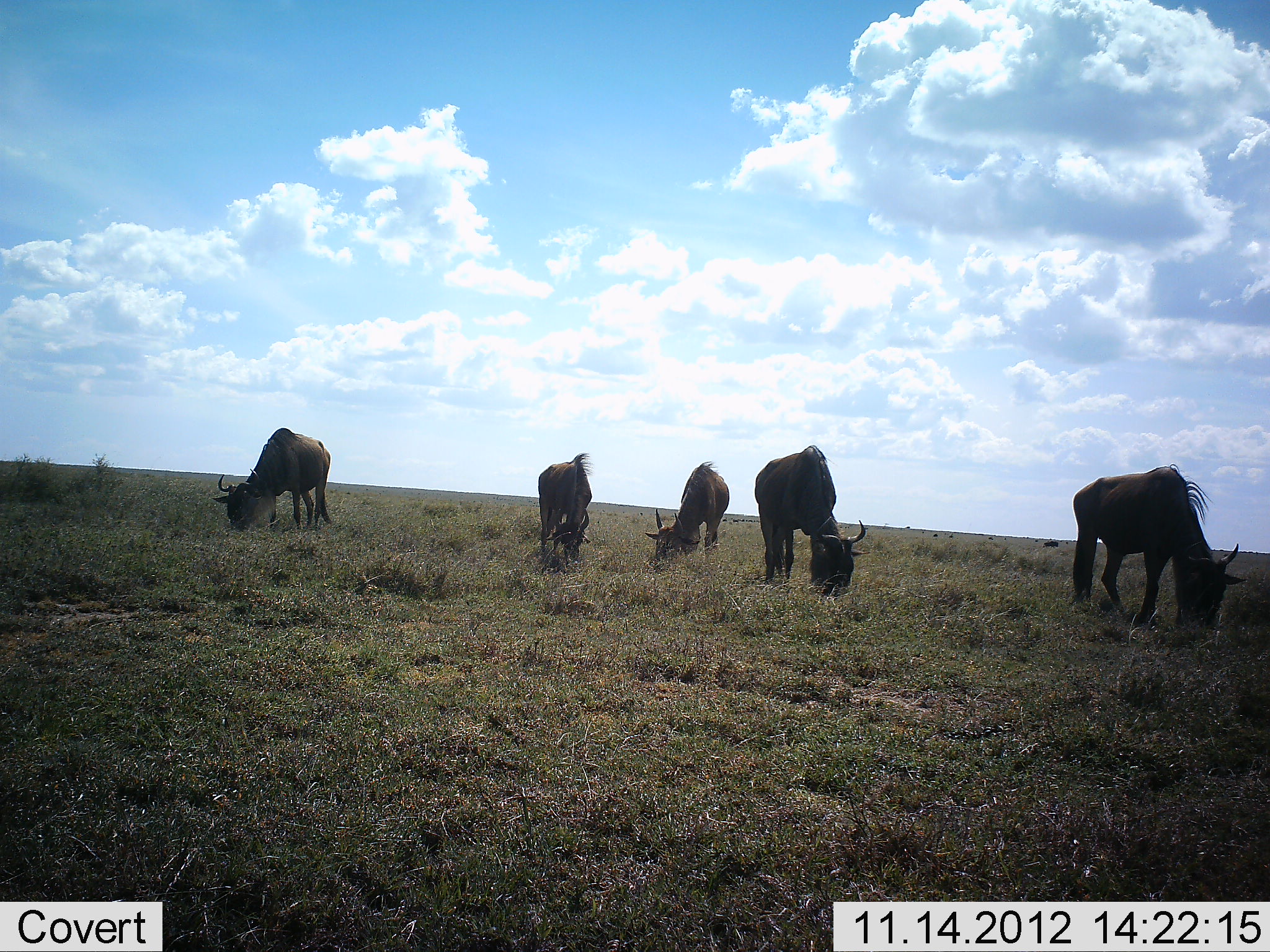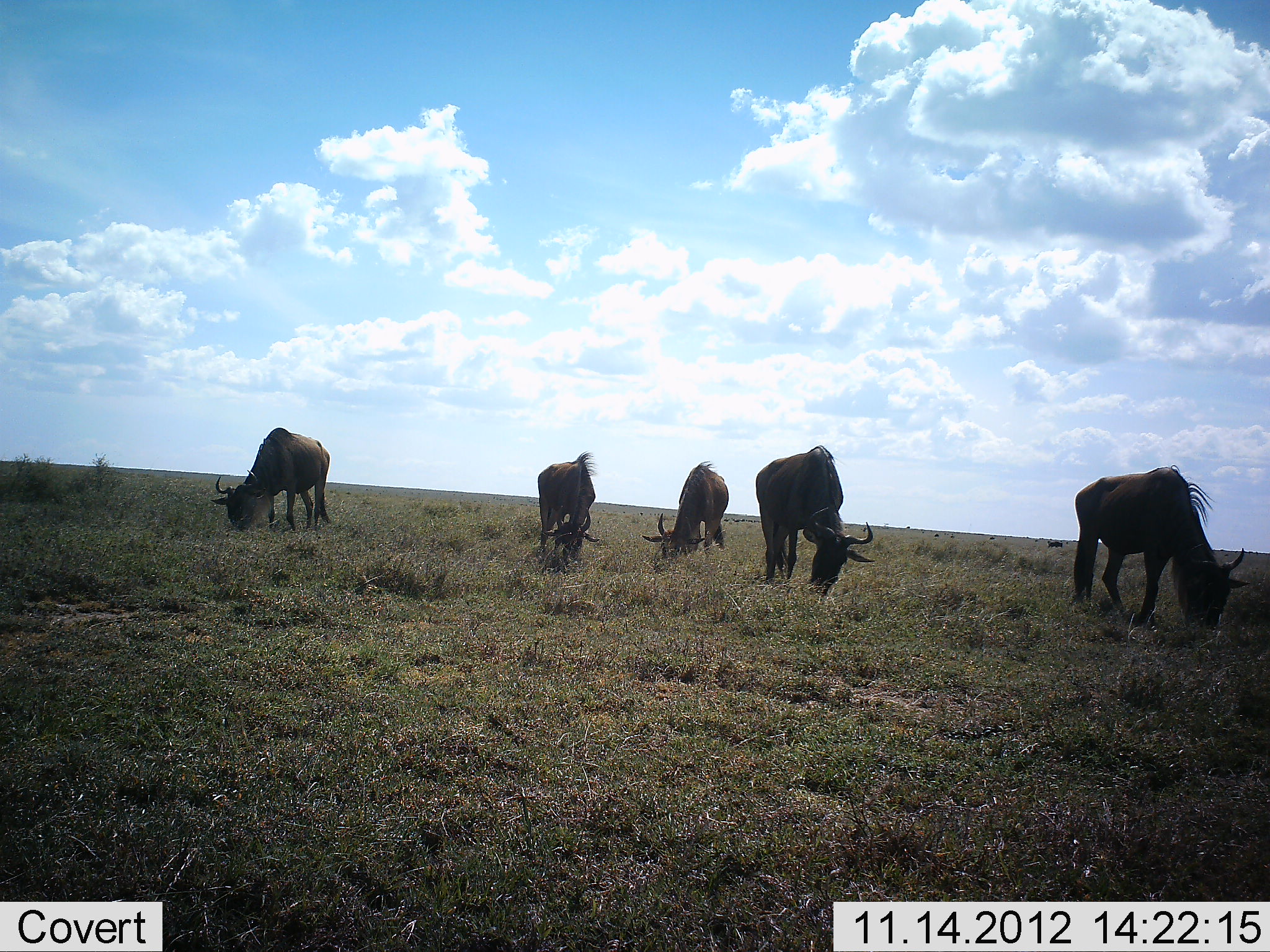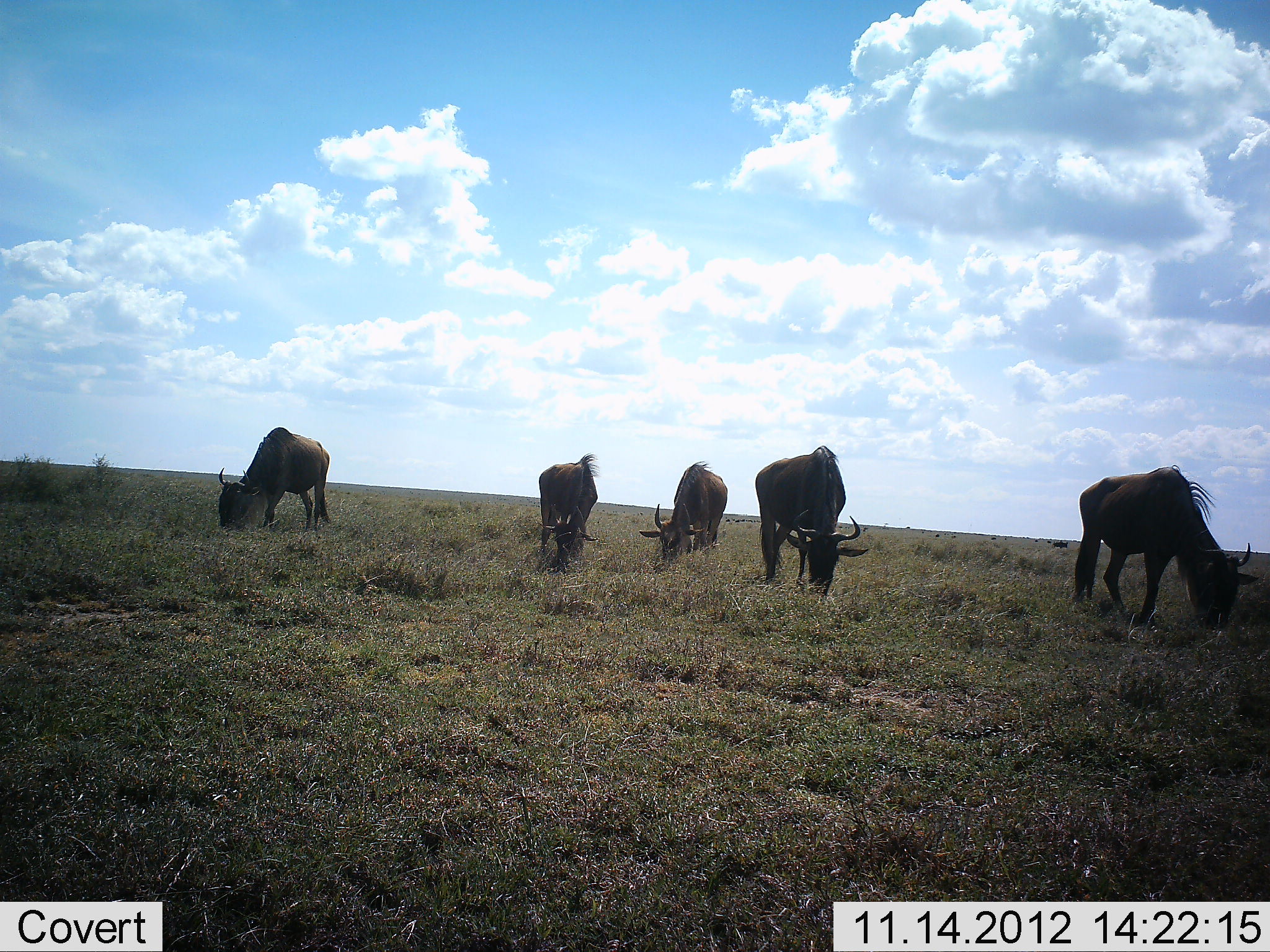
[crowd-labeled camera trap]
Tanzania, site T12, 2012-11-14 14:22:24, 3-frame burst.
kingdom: Animalia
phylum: Chordata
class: Mammalia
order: Artiodactyla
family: Bovidae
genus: Connochaetes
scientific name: Connochaetes taurinus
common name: blue wildebeest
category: wildebeest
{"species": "wildebeest (blue wildebeest) (Connochaetes taurinus)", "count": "5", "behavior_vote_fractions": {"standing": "30%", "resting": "0%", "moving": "20%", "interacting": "0%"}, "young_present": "0%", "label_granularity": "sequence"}